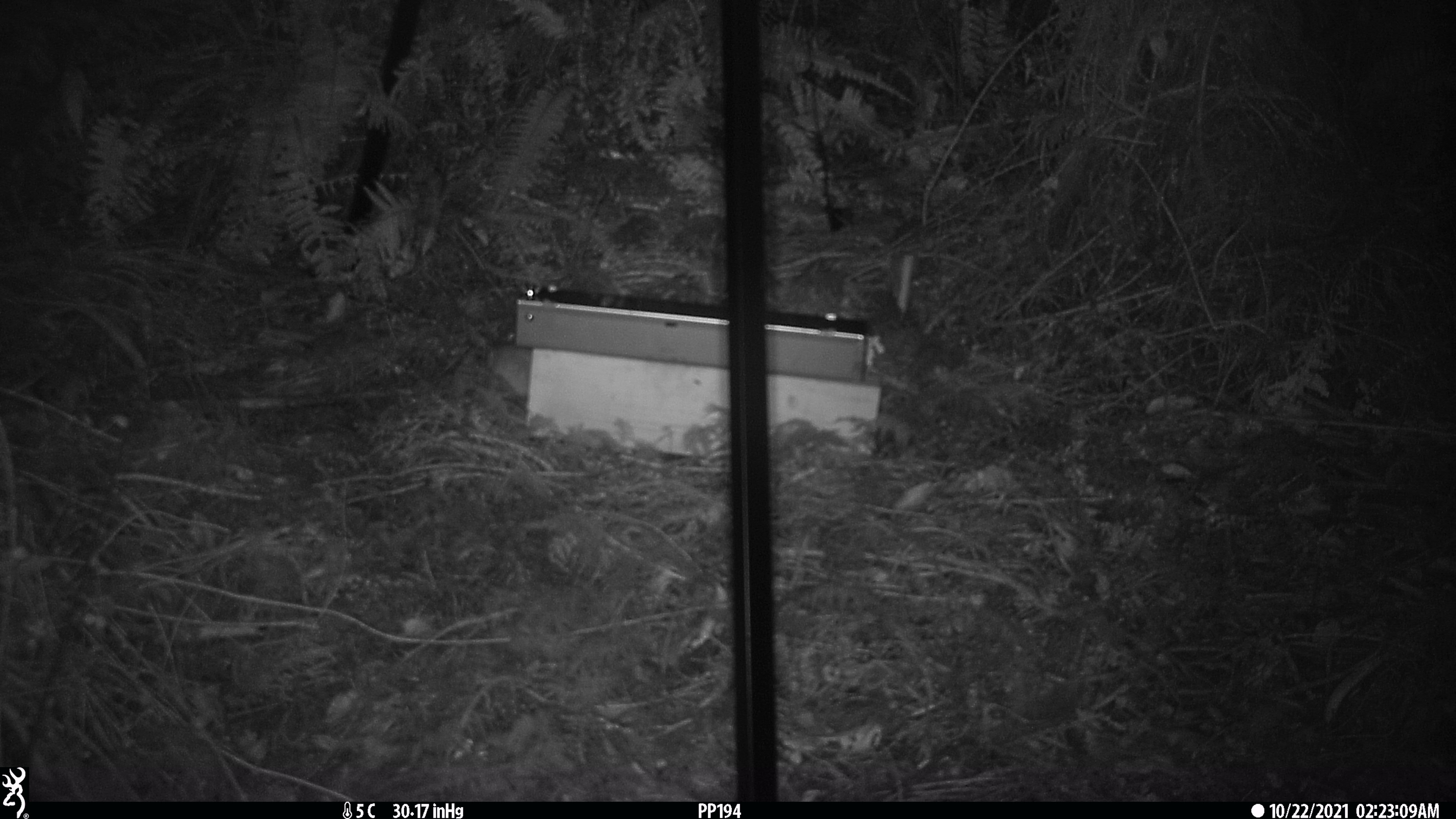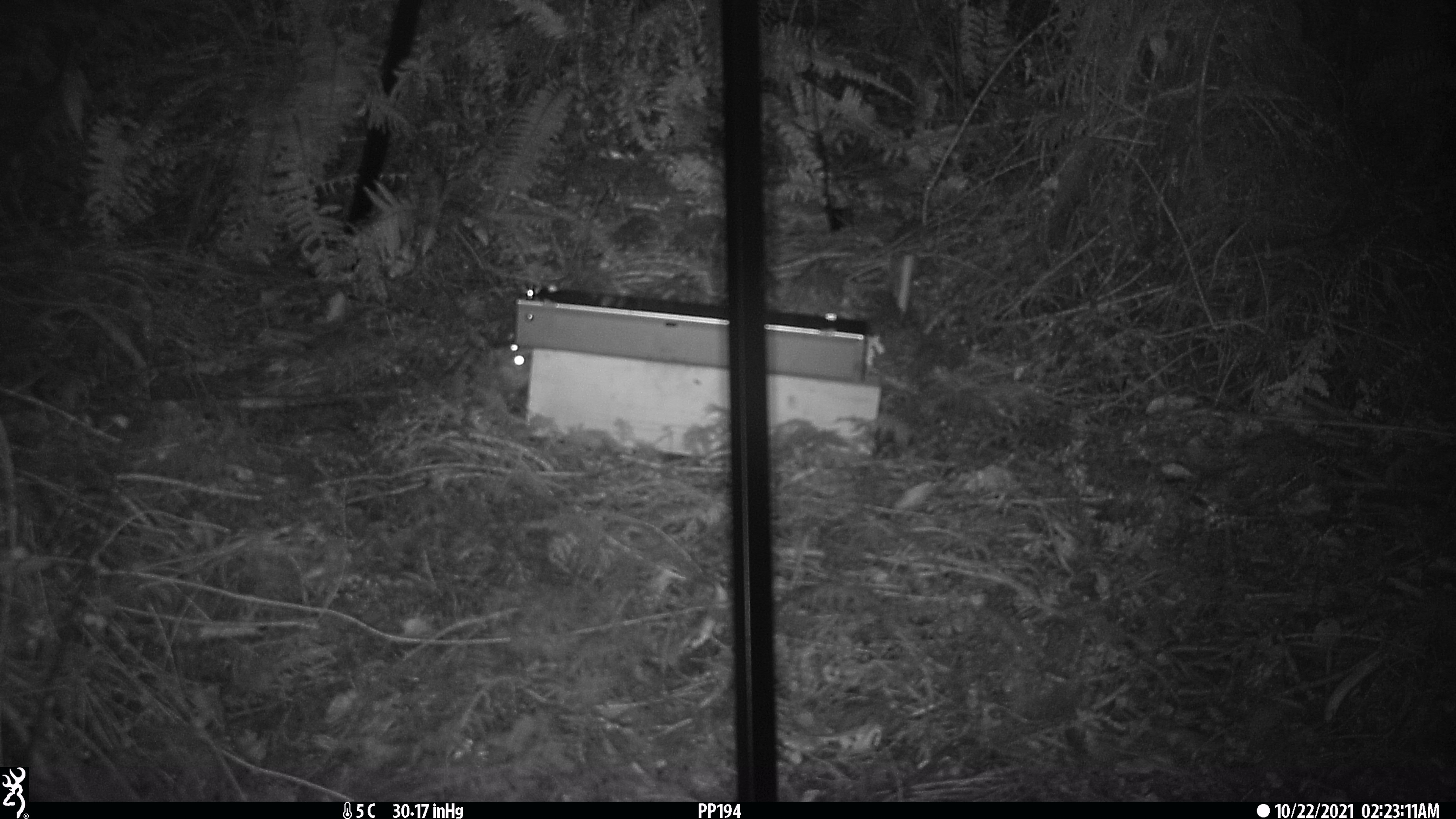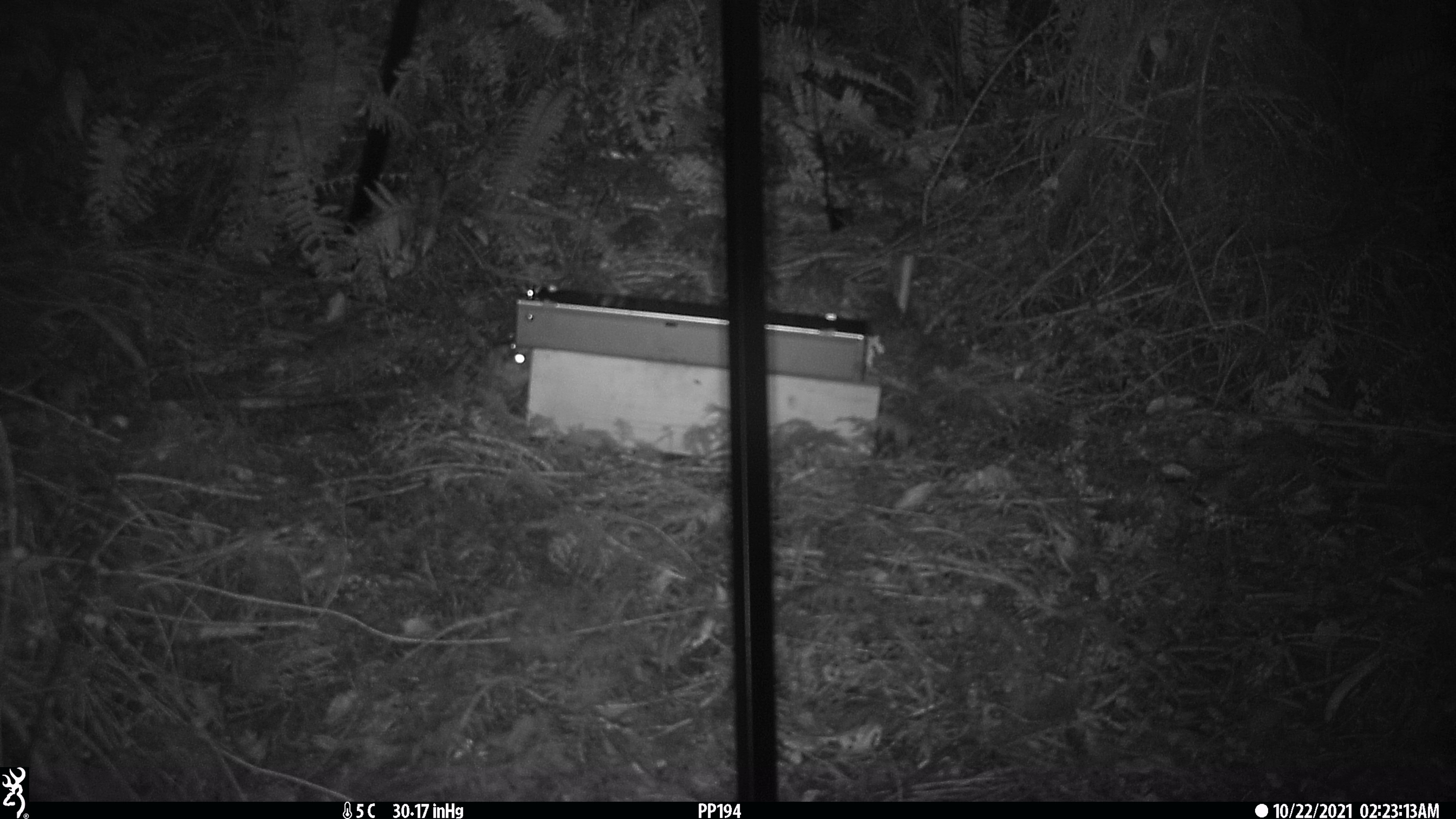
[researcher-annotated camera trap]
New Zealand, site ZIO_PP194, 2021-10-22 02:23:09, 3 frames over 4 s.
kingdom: Animalia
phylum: Chordata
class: Mammalia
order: Rodentia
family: Muridae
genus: Rattus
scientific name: Rattus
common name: rat